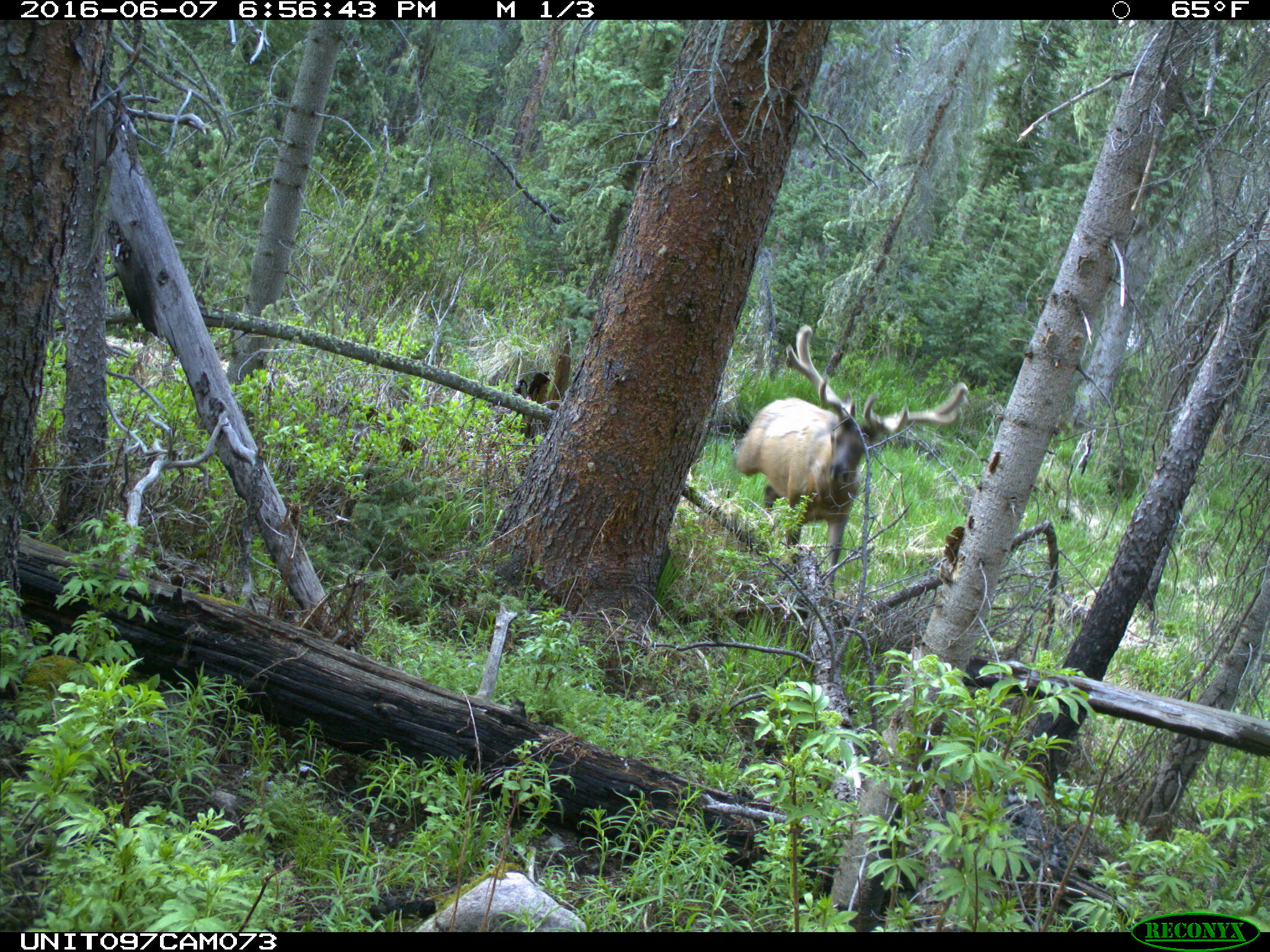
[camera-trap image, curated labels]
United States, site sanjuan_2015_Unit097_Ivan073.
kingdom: Animalia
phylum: Chordata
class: Mammalia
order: Artiodactyla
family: Cervidae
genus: Cervus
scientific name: Cervus elaphus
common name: red deer